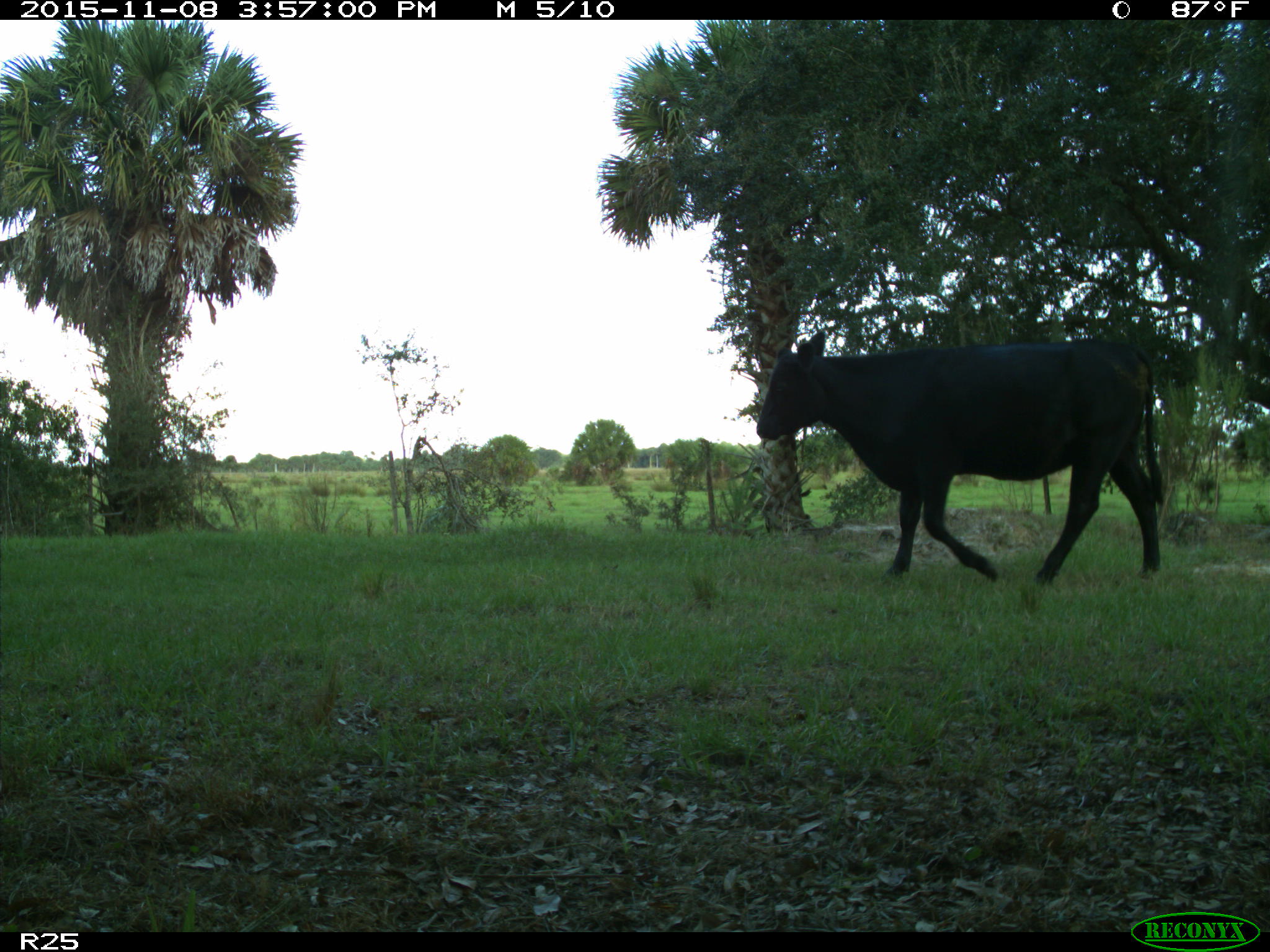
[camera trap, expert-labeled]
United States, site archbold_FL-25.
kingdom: Animalia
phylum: Chordata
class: Mammalia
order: Artiodactyla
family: Bovidae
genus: Bos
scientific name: Bos taurus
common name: domestic cow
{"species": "Bos taurus (domestic cow)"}